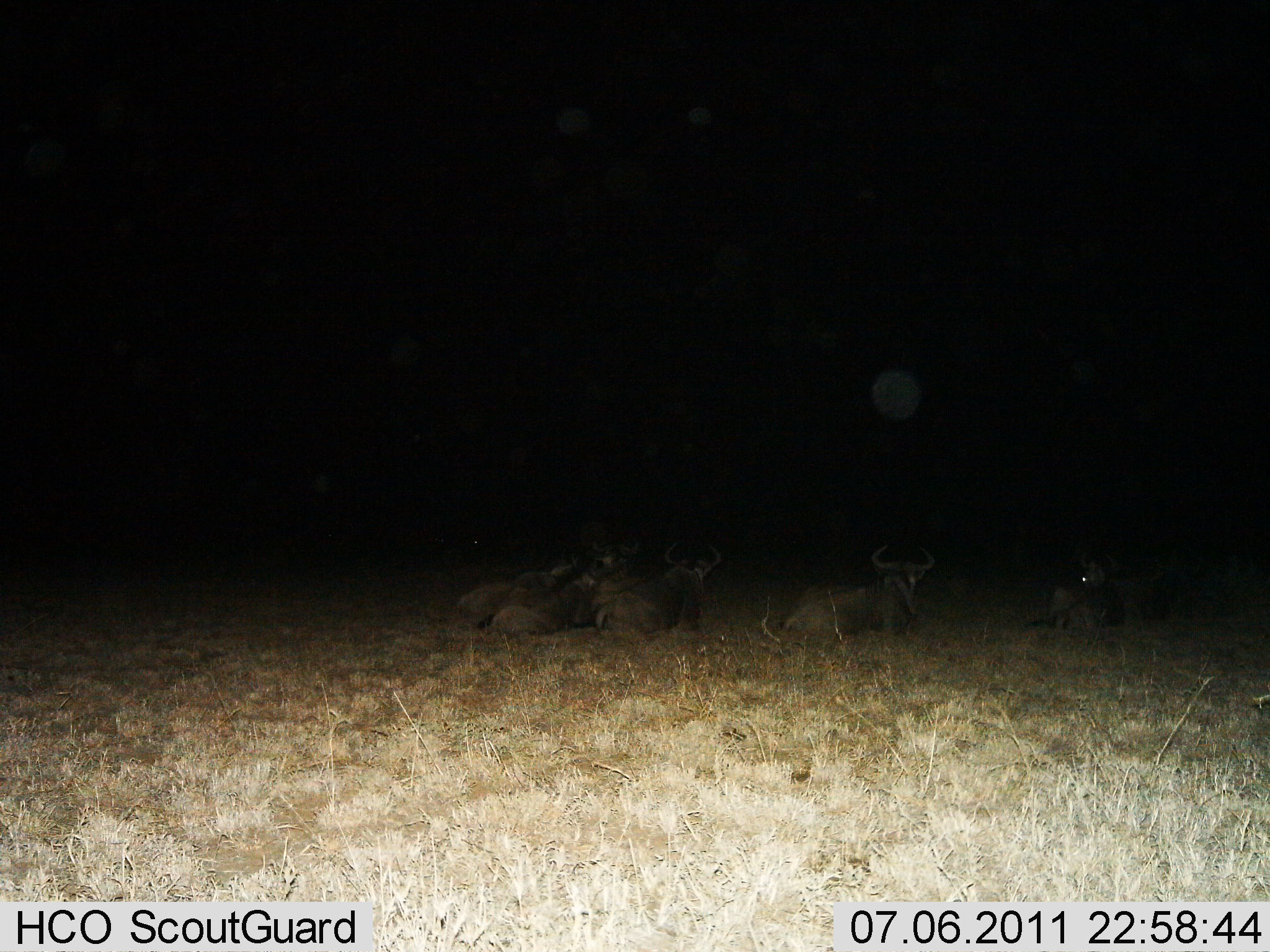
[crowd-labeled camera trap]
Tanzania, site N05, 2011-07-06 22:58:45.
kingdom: Animalia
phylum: Chordata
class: Mammalia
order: Artiodactyla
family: Bovidae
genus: Connochaetes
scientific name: Connochaetes taurinus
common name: blue wildebeest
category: wildebeest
Wildebeest (blue wildebeest) (Connochaetes taurinus), count 5. Behavior (volunteer vote fractions): standing 0%, resting 100%, moving 0%, interacting 8%. Young present (vote fraction): 0%. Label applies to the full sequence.